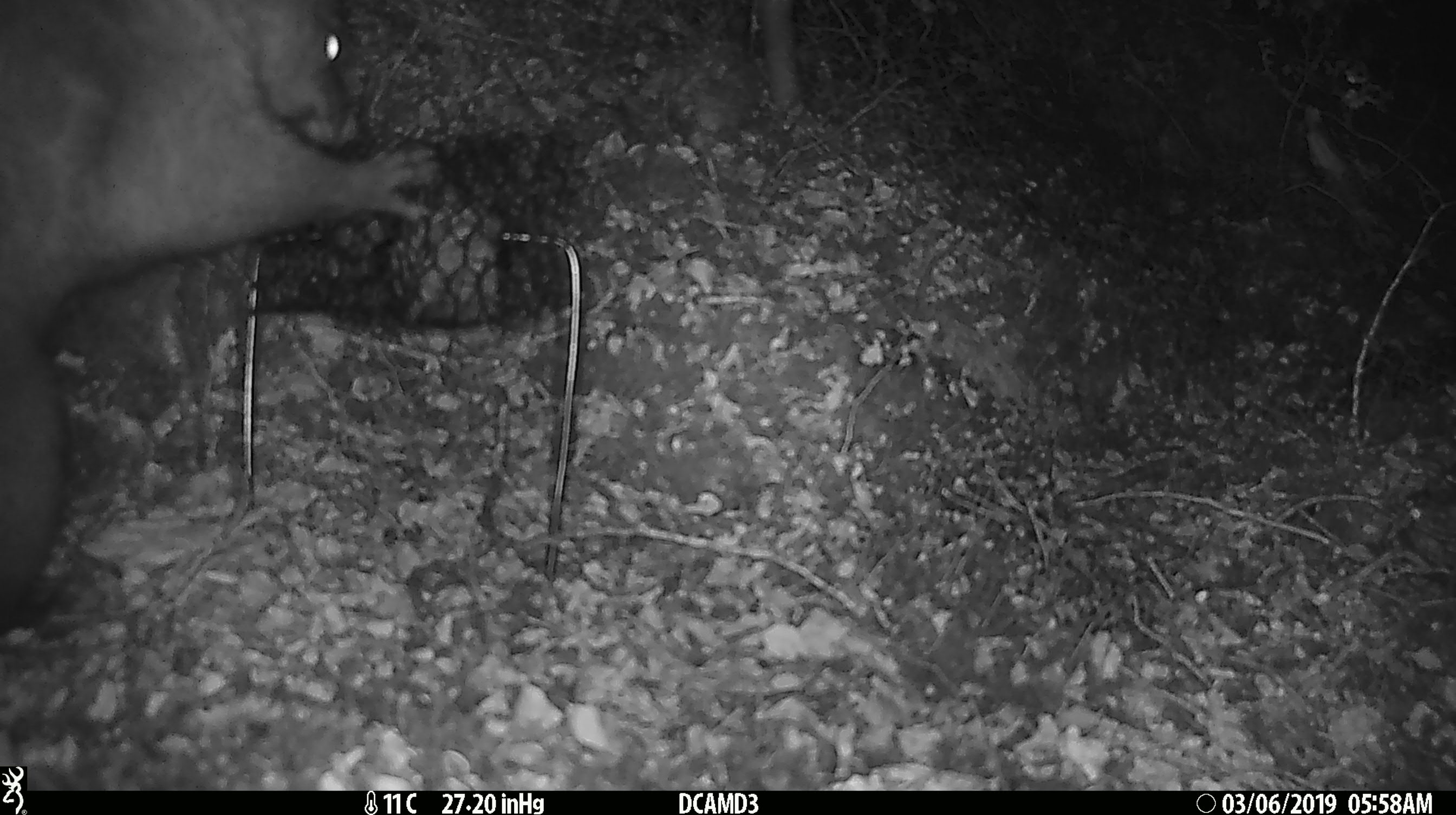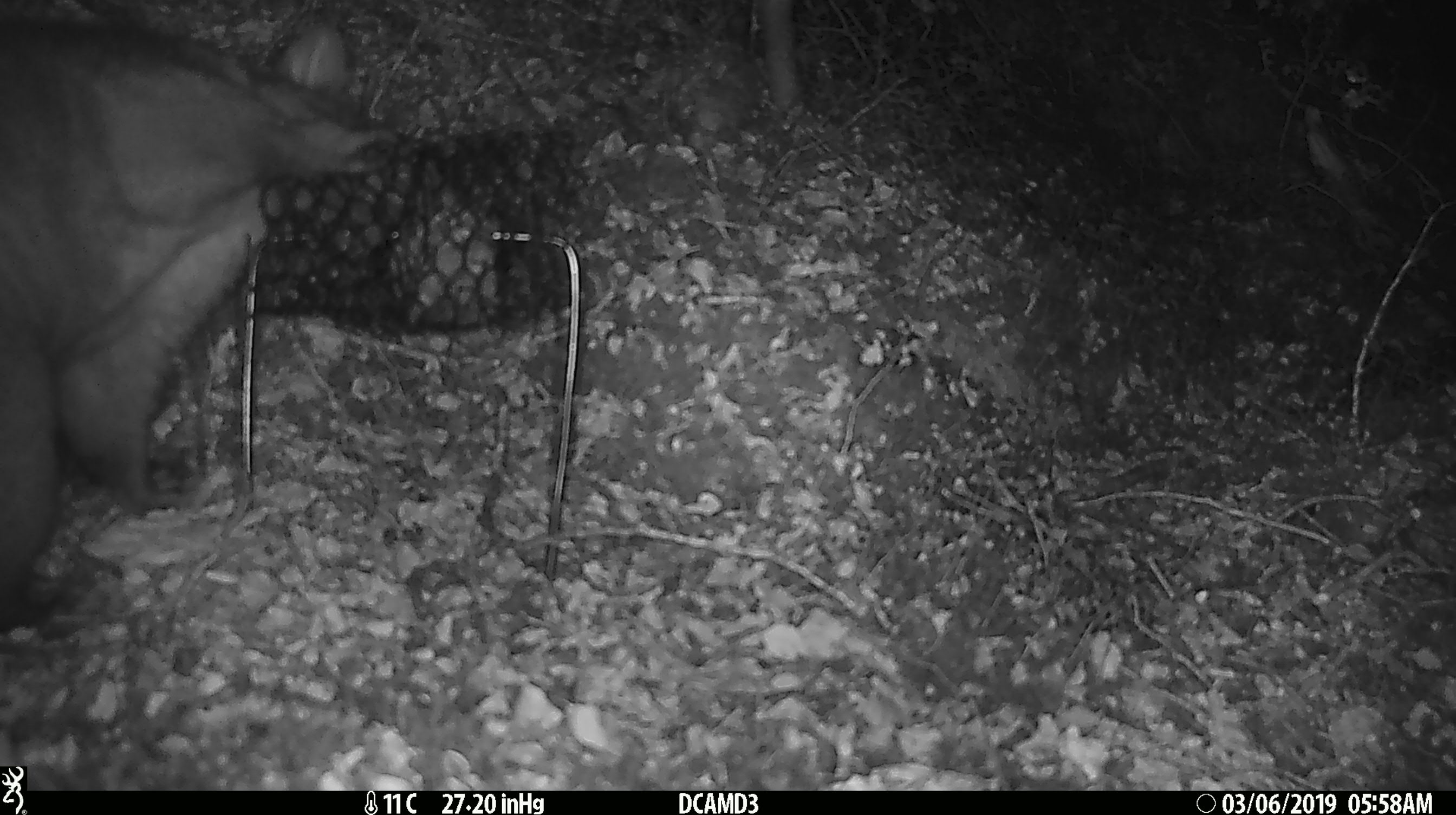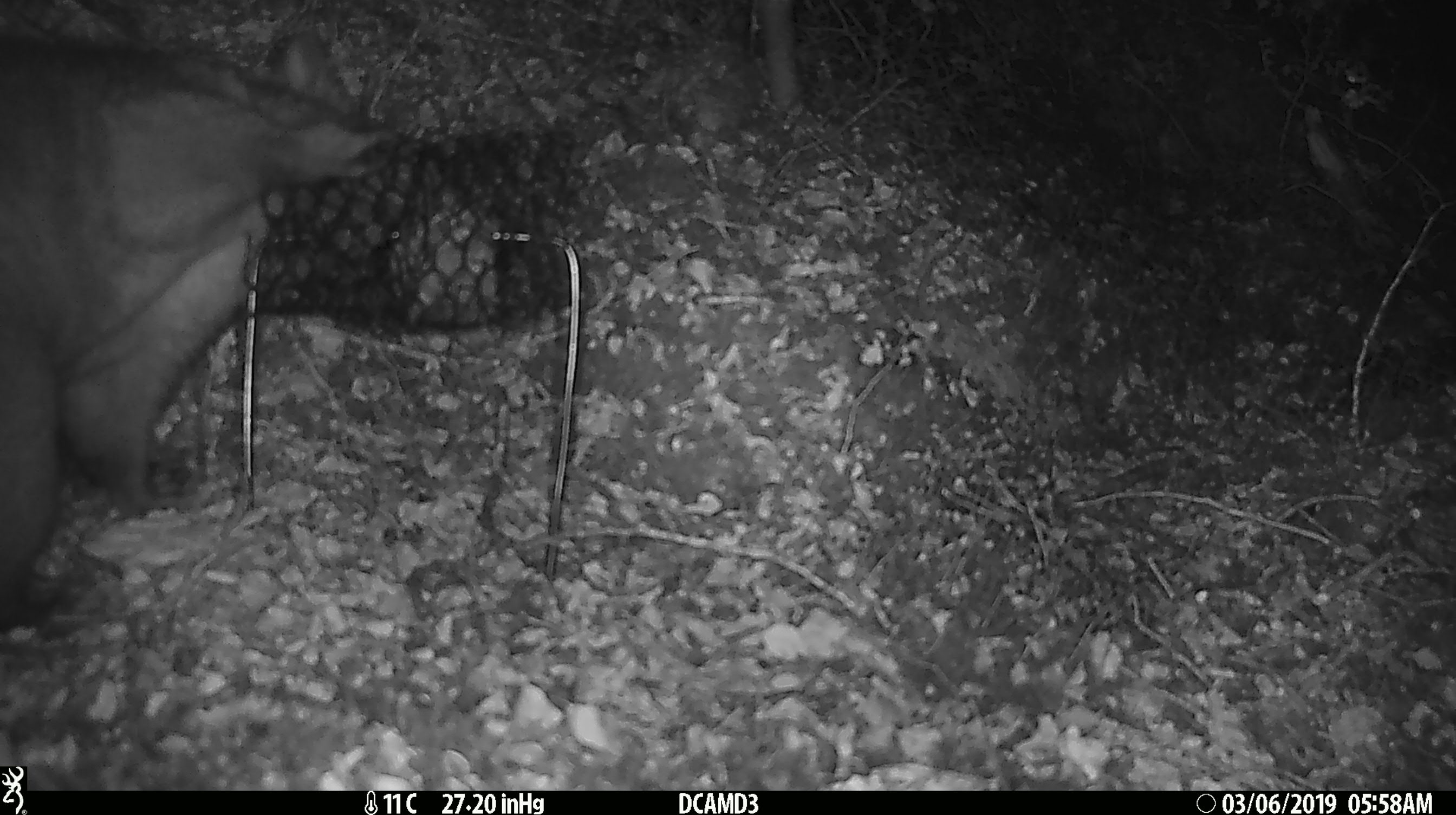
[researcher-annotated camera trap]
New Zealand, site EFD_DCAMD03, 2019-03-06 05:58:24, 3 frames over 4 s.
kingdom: Animalia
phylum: Chordata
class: Mammalia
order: Diprotodontia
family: Phalangeridae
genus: Trichosurus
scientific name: Trichosurus vulpecula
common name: common brushtail possum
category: possum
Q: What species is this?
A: Possum (common brushtail possum) (Trichosurus vulpecula).